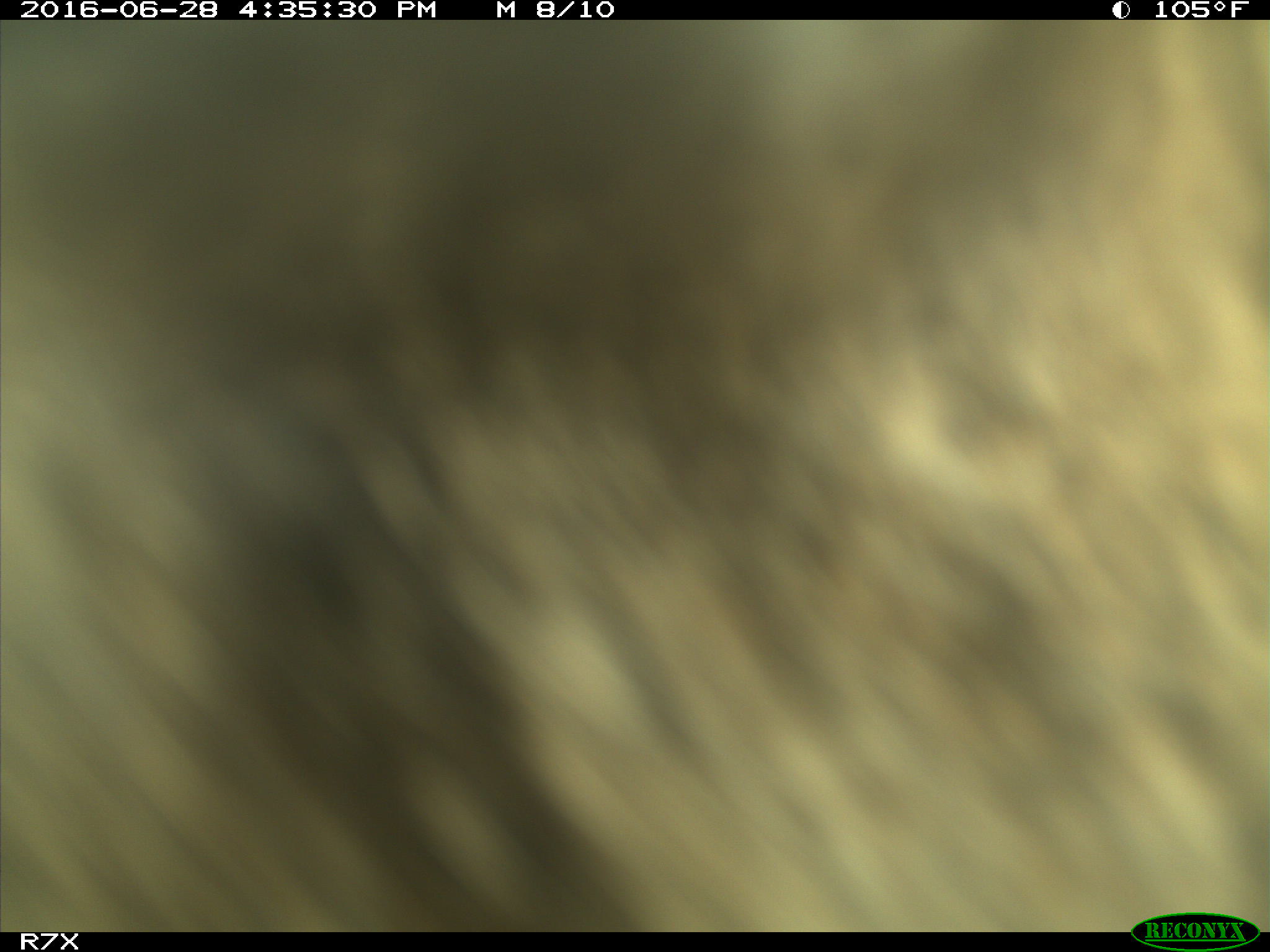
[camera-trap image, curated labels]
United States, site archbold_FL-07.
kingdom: Animalia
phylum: Chordata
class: Mammalia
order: Artiodactyla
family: Bovidae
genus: Bos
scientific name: Bos taurus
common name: domestic cow